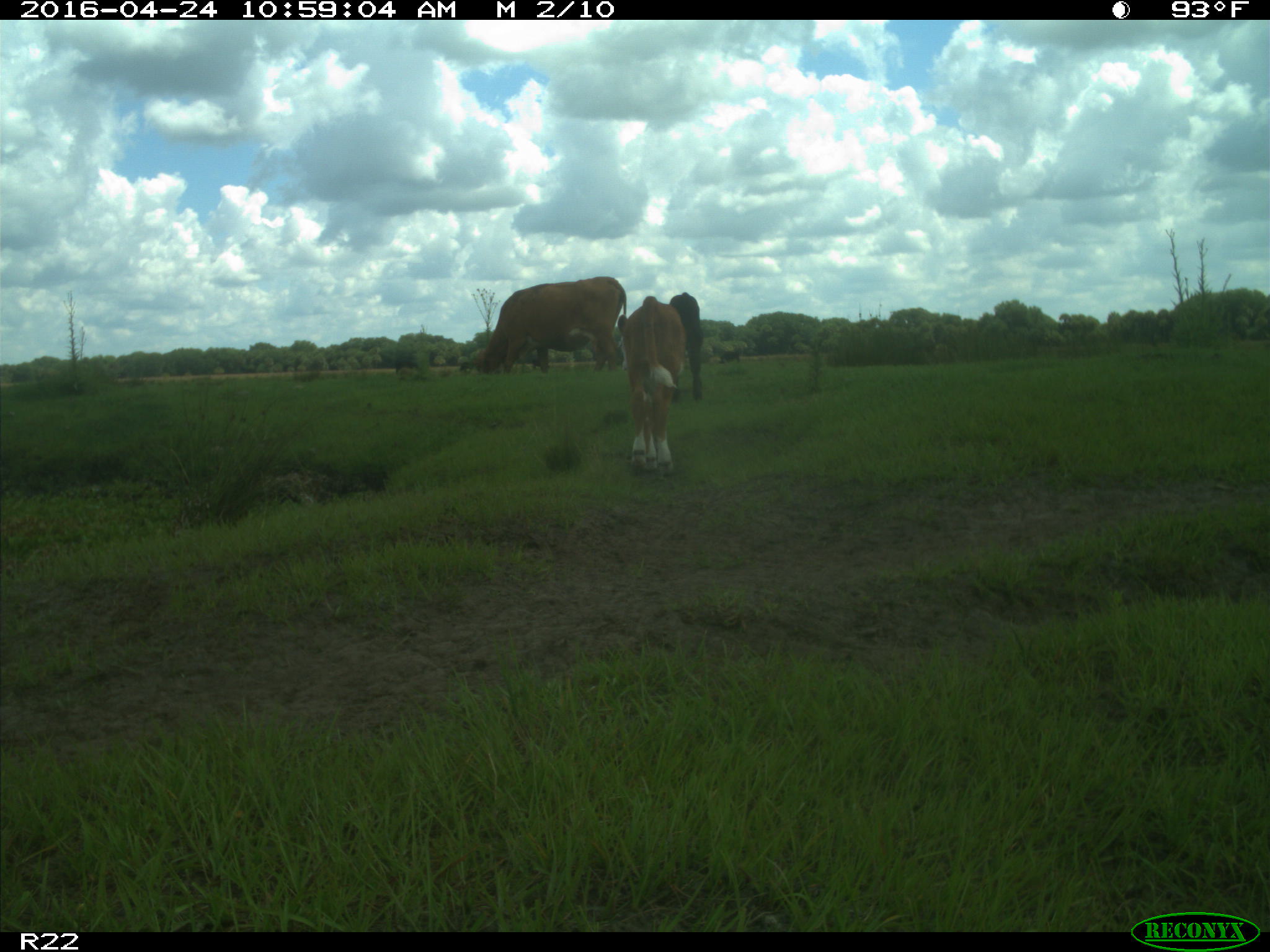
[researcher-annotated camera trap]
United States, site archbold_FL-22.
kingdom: Animalia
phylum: Chordata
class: Mammalia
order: Artiodactyla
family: Bovidae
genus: Bos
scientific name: Bos taurus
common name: domestic cow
Bos taurus (domestic cow).